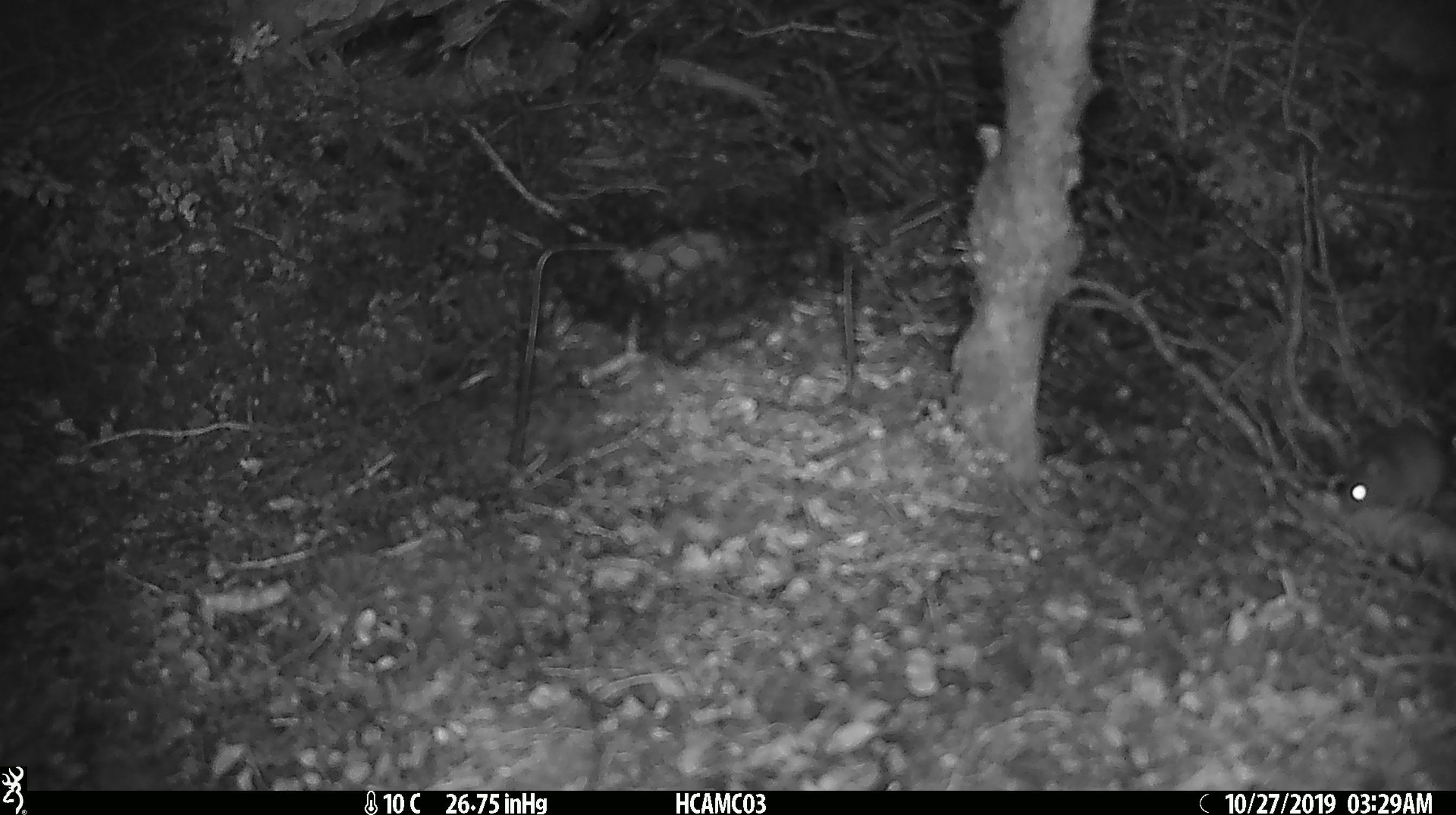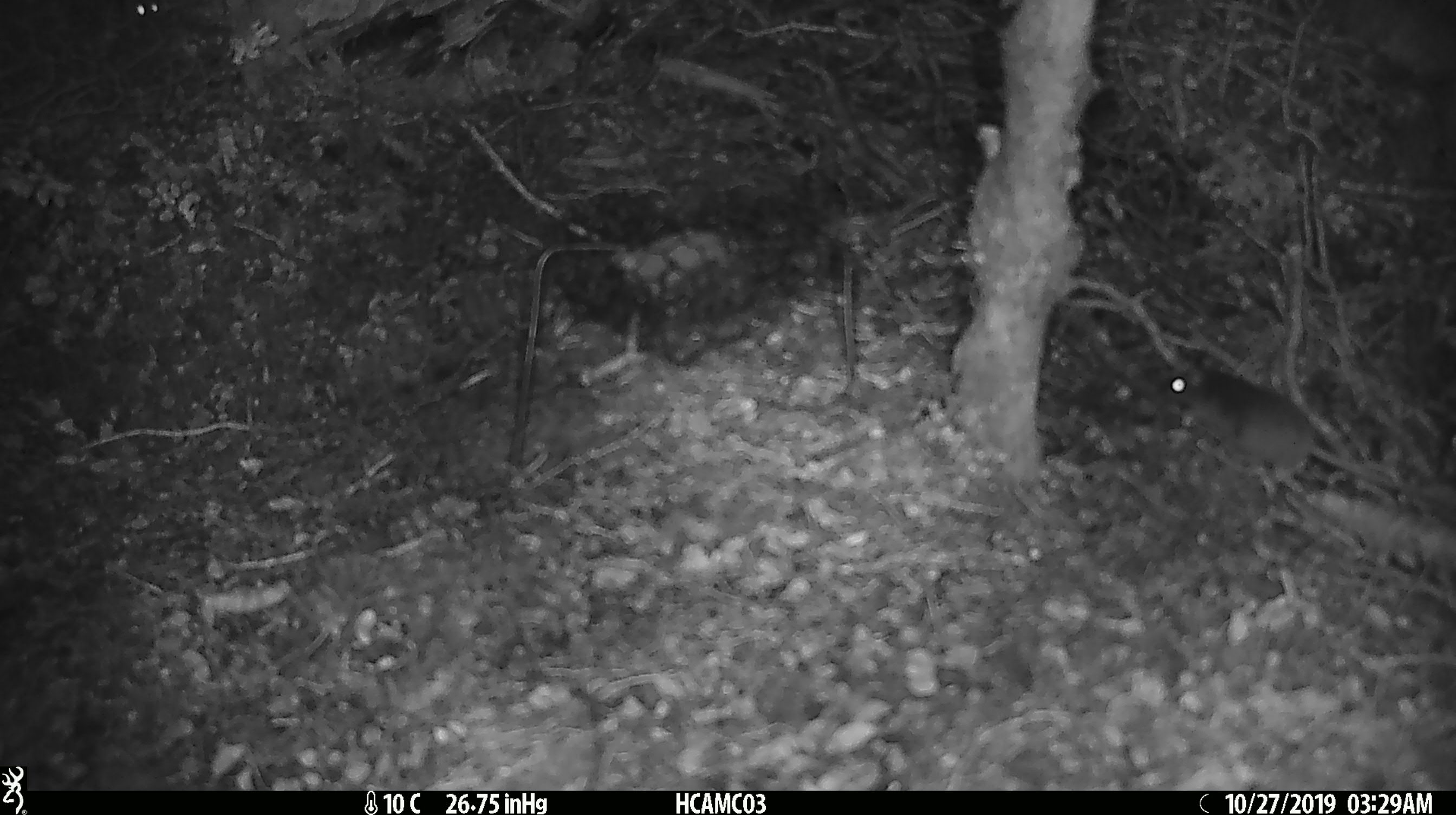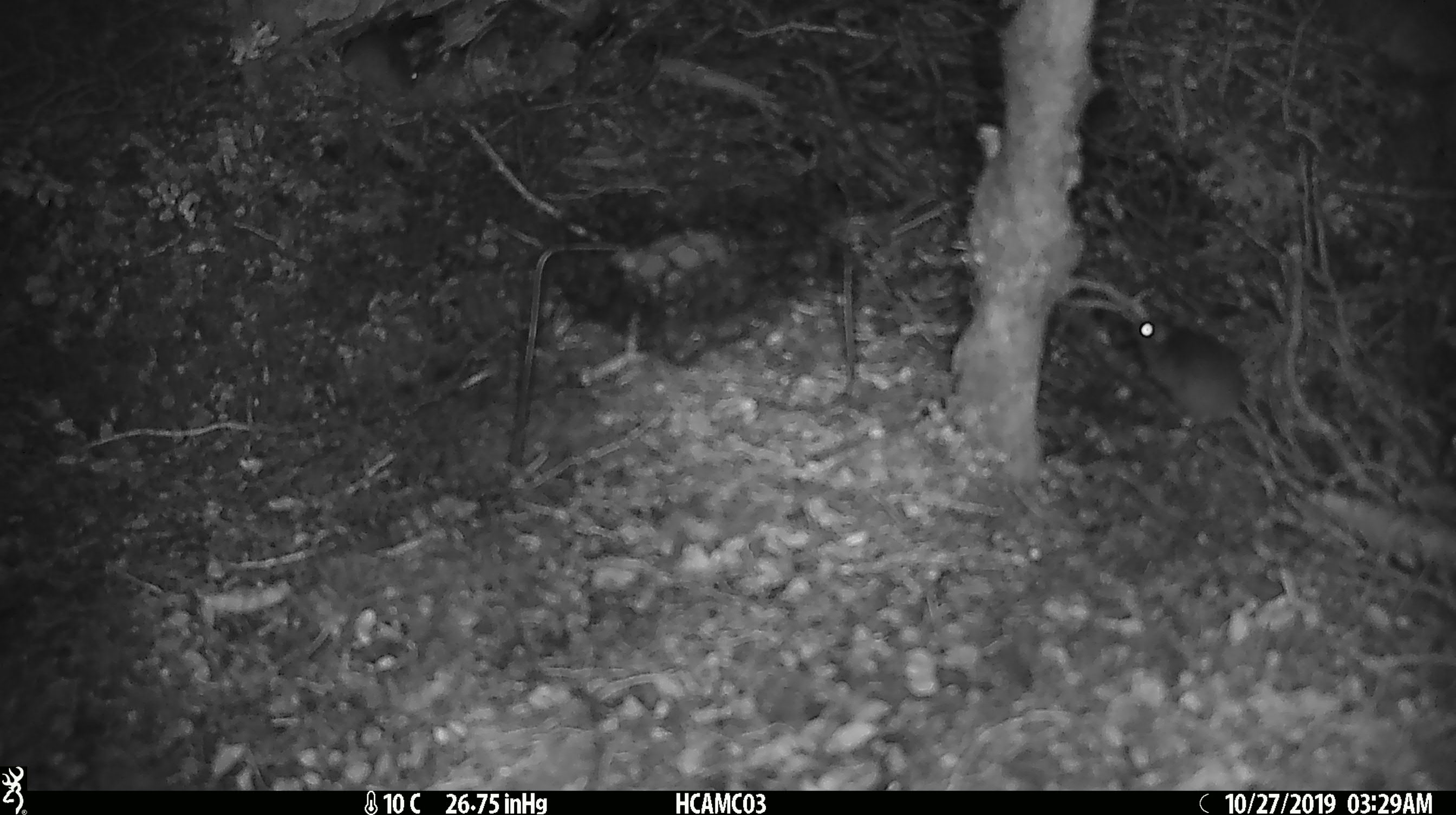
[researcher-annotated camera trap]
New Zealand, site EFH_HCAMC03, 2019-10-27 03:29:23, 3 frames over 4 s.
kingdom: Animalia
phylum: Chordata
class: Mammalia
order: Rodentia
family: Muridae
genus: Mus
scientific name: Mus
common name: mouse